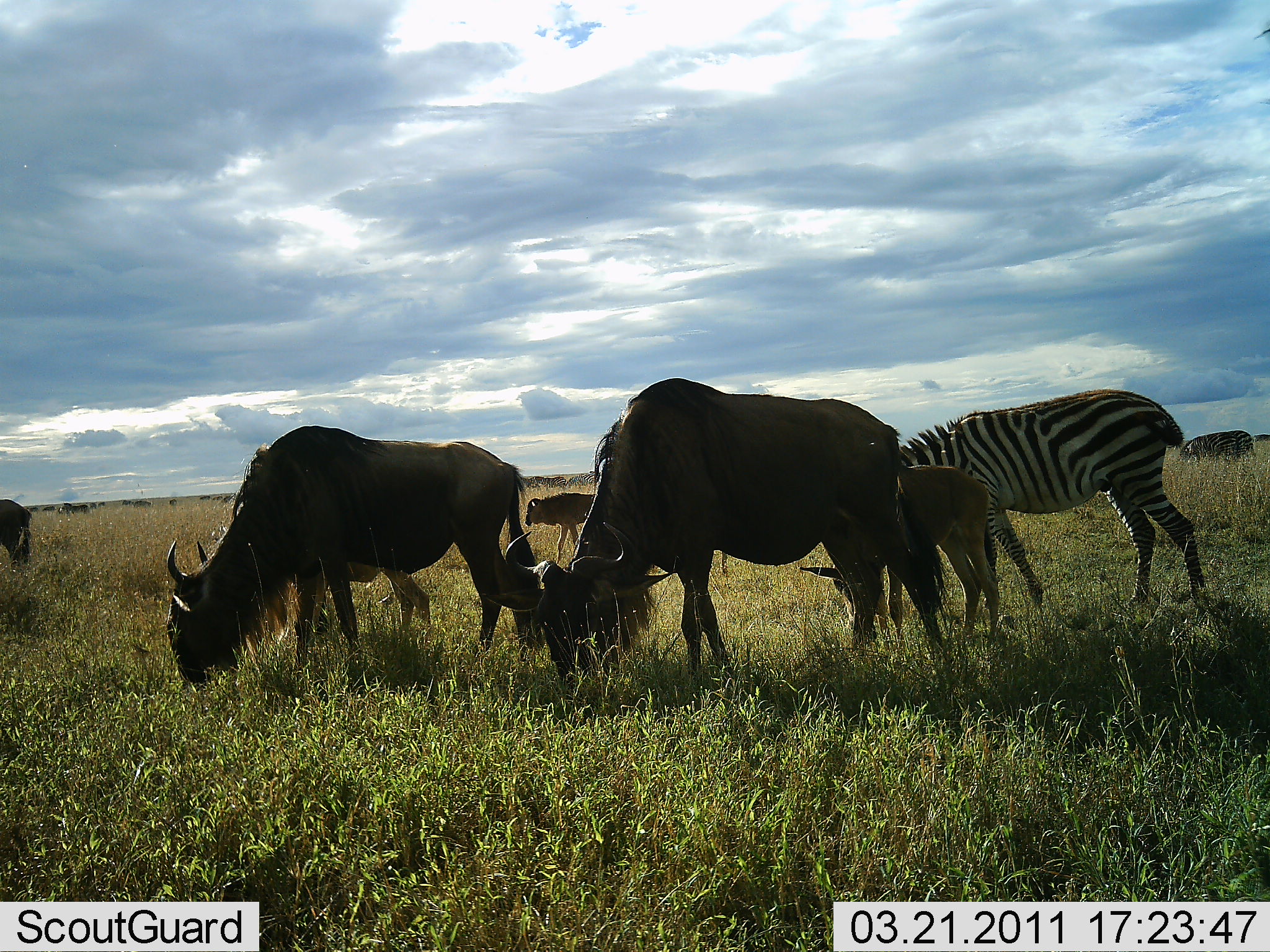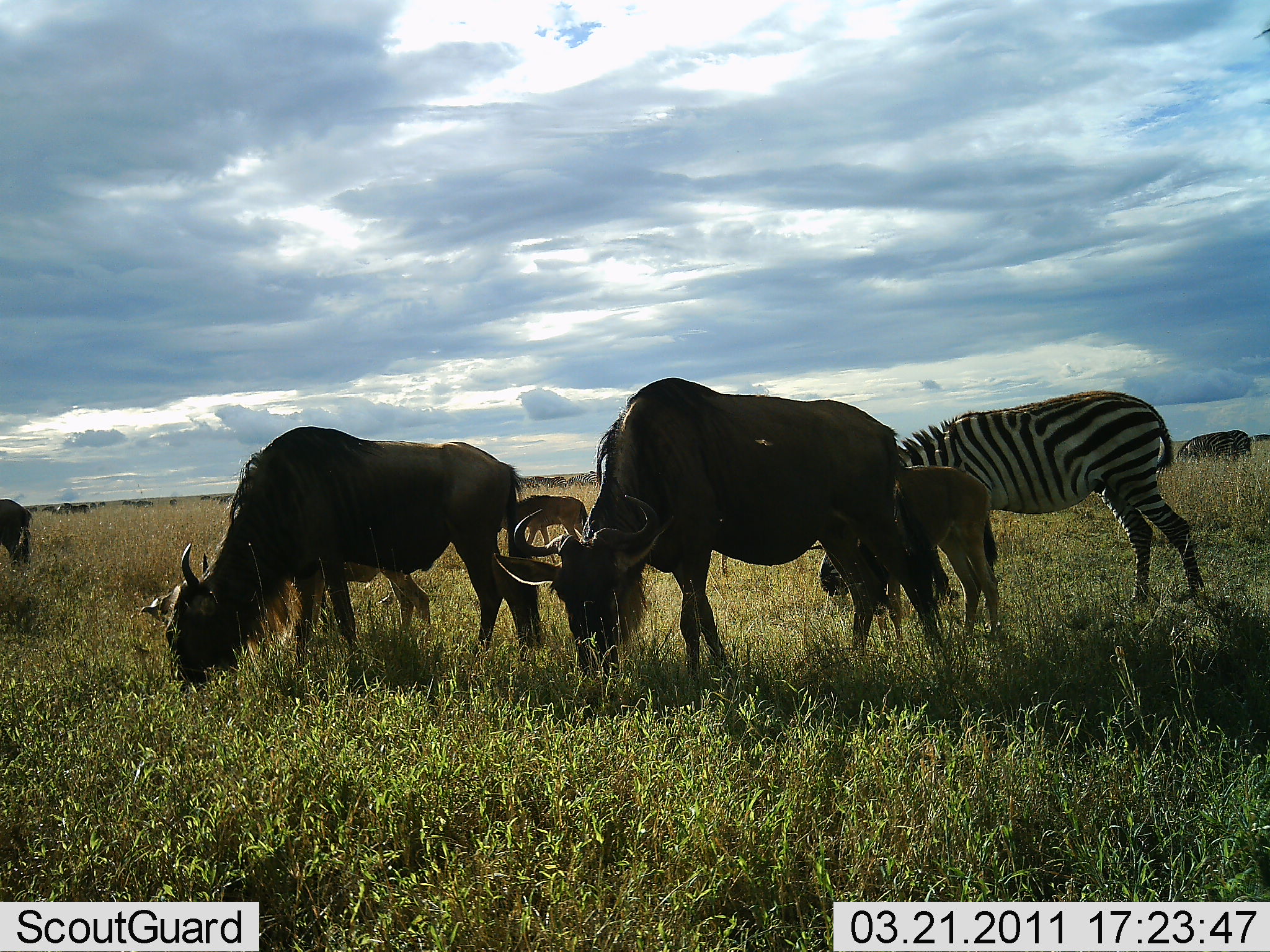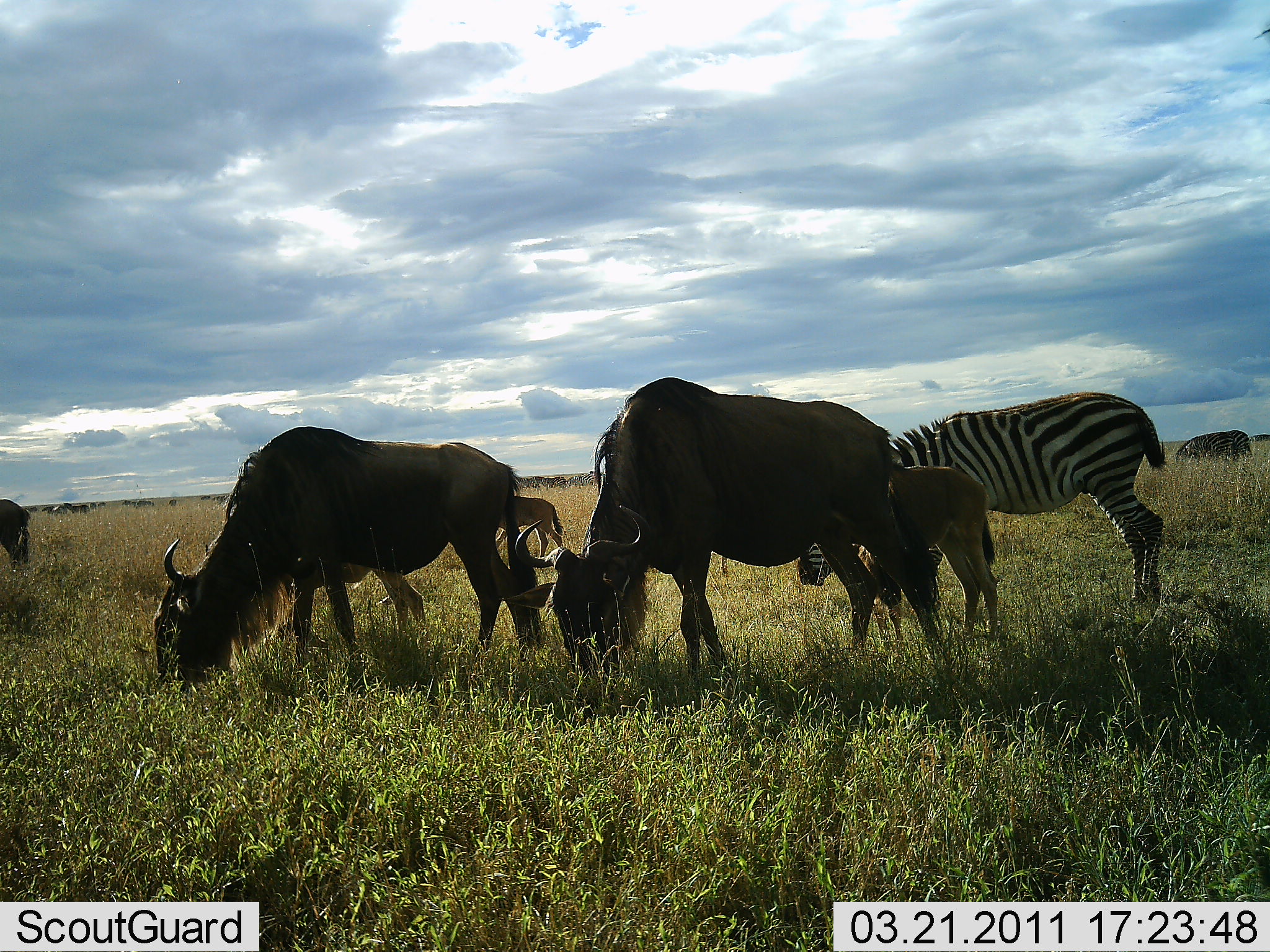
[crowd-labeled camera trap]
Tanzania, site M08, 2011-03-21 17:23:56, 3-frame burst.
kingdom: Animalia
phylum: Chordata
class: Mammalia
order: Artiodactyla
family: Bovidae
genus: Connochaetes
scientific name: Connochaetes taurinus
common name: blue wildebeest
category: wildebeest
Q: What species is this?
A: Wildebeest (blue wildebeest) (Connochaetes taurinus).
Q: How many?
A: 6.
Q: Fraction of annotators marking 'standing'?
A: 25%.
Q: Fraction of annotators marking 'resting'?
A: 0%.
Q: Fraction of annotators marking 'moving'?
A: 8%.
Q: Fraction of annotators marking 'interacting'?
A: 0%.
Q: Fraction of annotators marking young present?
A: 75%.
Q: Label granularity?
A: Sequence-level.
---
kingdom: Animalia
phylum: Chordata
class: Mammalia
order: Perissodactyla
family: Equidae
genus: Equus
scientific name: Equus quagga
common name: plains zebra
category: zebra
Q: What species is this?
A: Zebra (plains zebra) (Equus quagga).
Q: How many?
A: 1.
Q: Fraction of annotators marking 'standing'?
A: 18%.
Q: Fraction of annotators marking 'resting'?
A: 0%.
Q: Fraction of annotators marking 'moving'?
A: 0%.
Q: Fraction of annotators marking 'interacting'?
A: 0%.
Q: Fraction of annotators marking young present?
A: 0%.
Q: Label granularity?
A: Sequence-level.